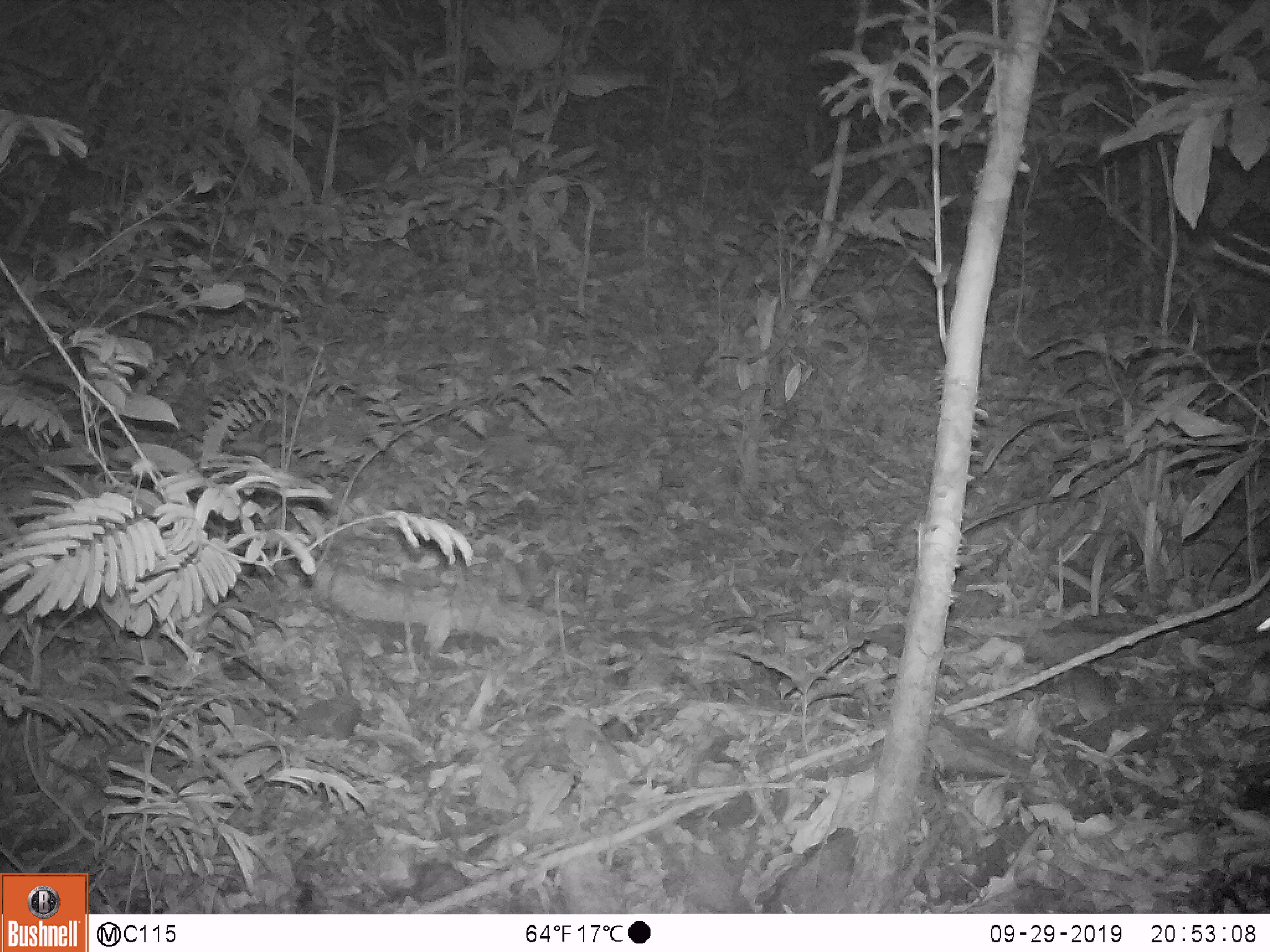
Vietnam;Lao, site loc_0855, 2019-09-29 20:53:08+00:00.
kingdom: Animalia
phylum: Chordata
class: Mammalia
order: Rodentia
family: Muridae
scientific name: Muridae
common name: old-world mice and rats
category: unidentified murid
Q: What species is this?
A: Unidentified murid (old-world mice and rats) (Muridae).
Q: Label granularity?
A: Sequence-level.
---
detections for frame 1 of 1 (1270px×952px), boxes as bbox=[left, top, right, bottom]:
unidentified murid: bbox=[1053, 664, 1225, 732]